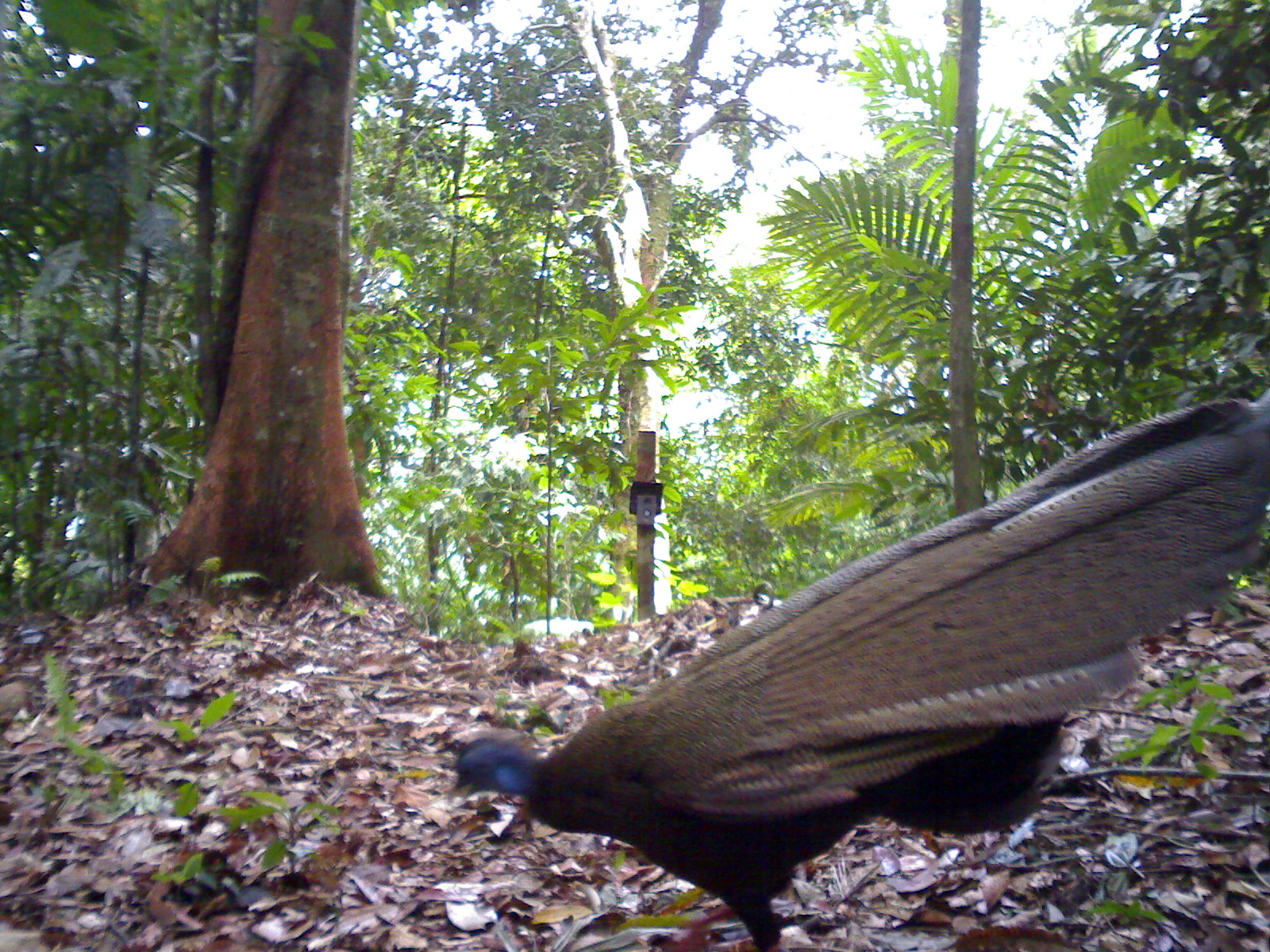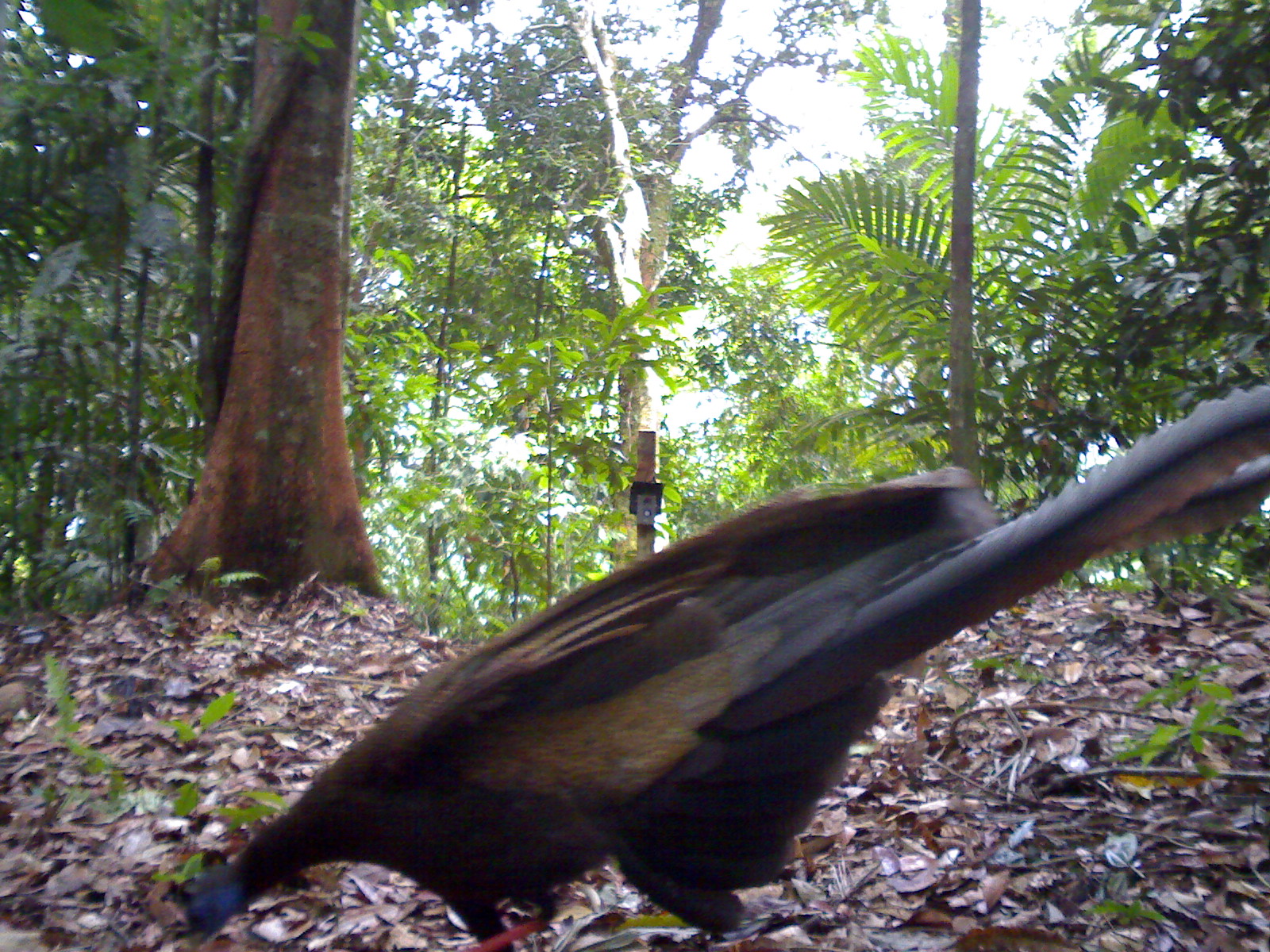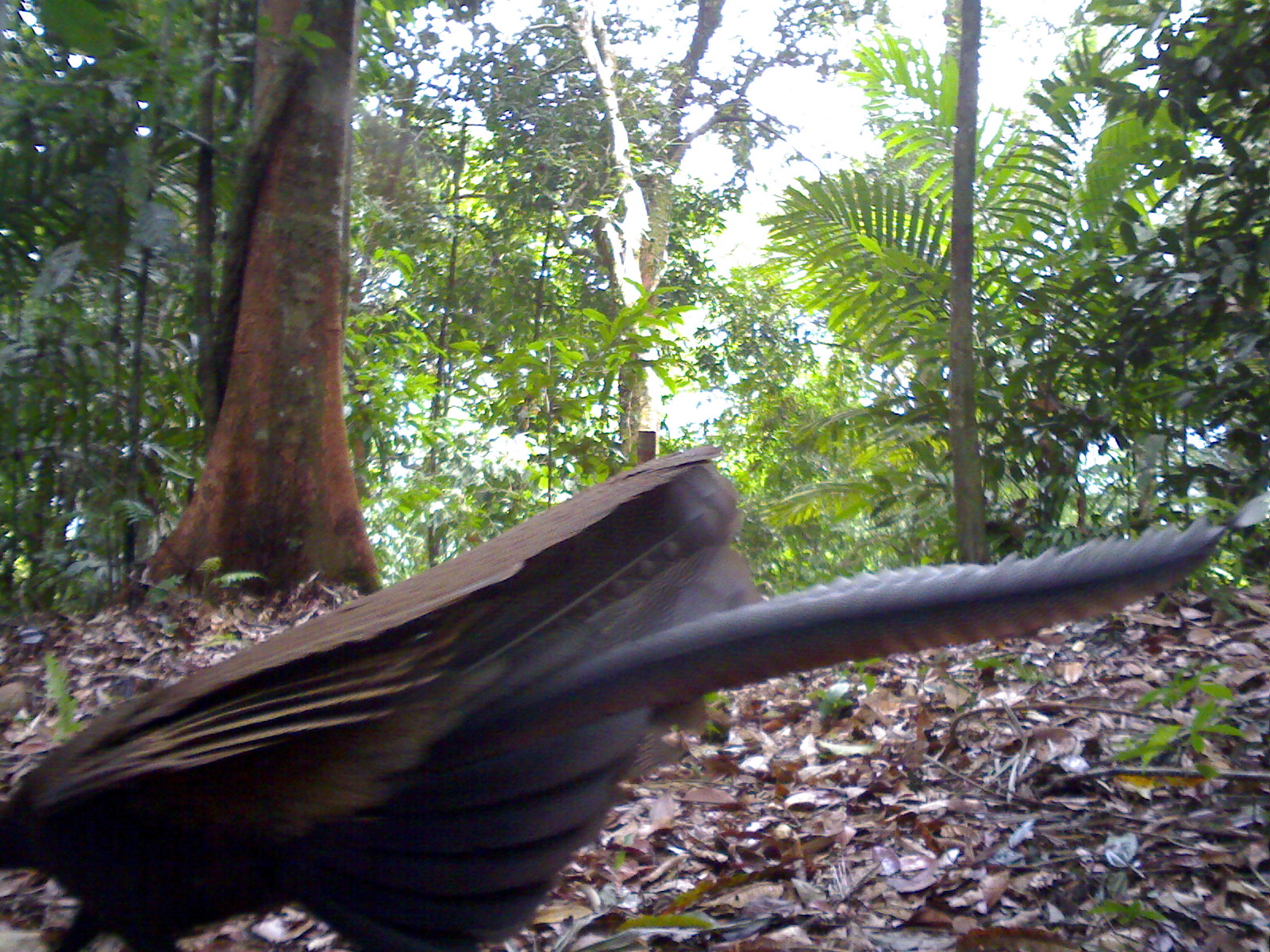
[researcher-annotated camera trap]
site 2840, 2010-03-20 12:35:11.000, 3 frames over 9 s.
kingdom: Animalia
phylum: Chordata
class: Aves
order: Galliformes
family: Phasianidae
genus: Argusianus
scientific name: Argusianus argus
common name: great argus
Argusianus argus (great argus), count 1, sex female.